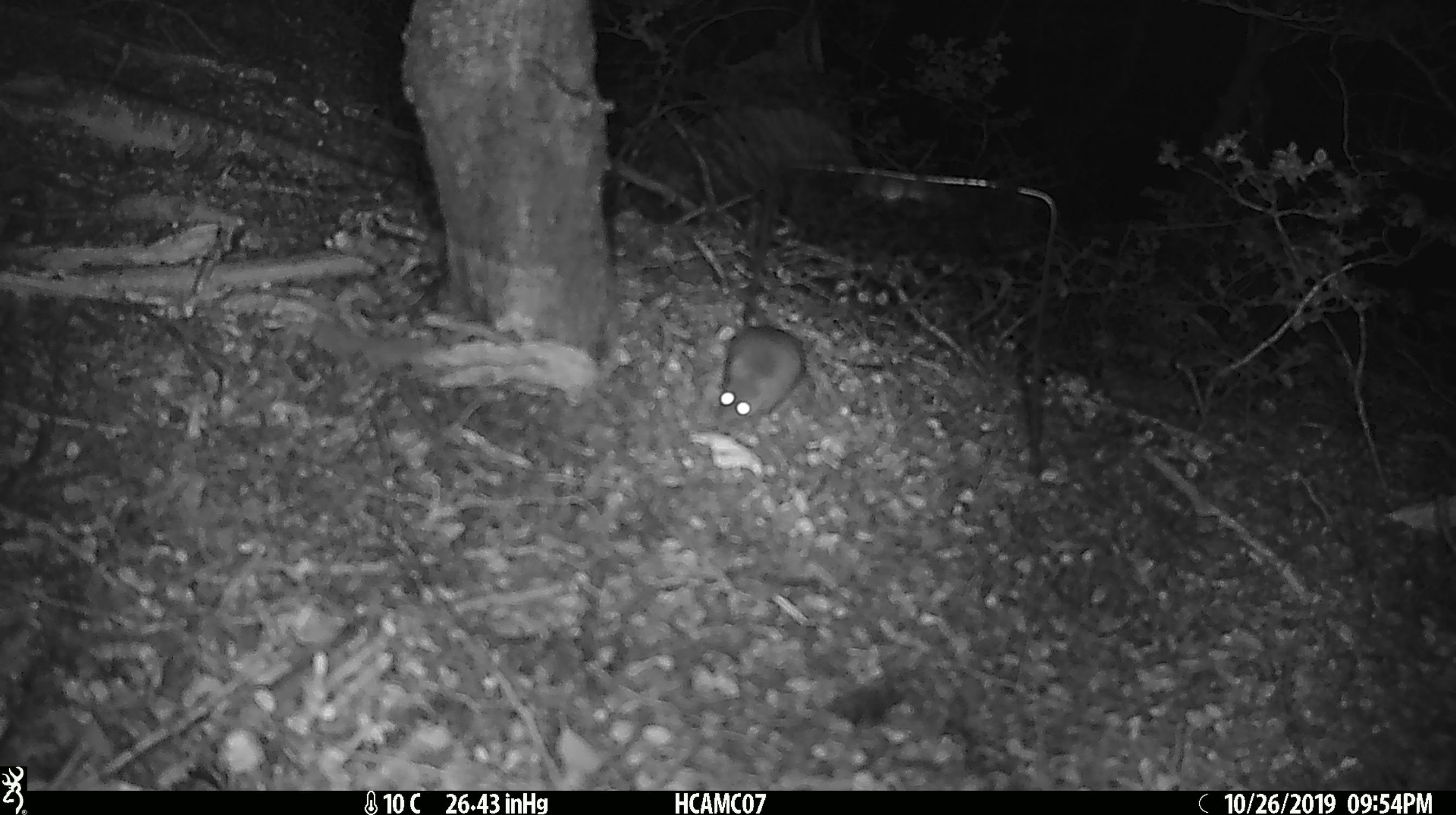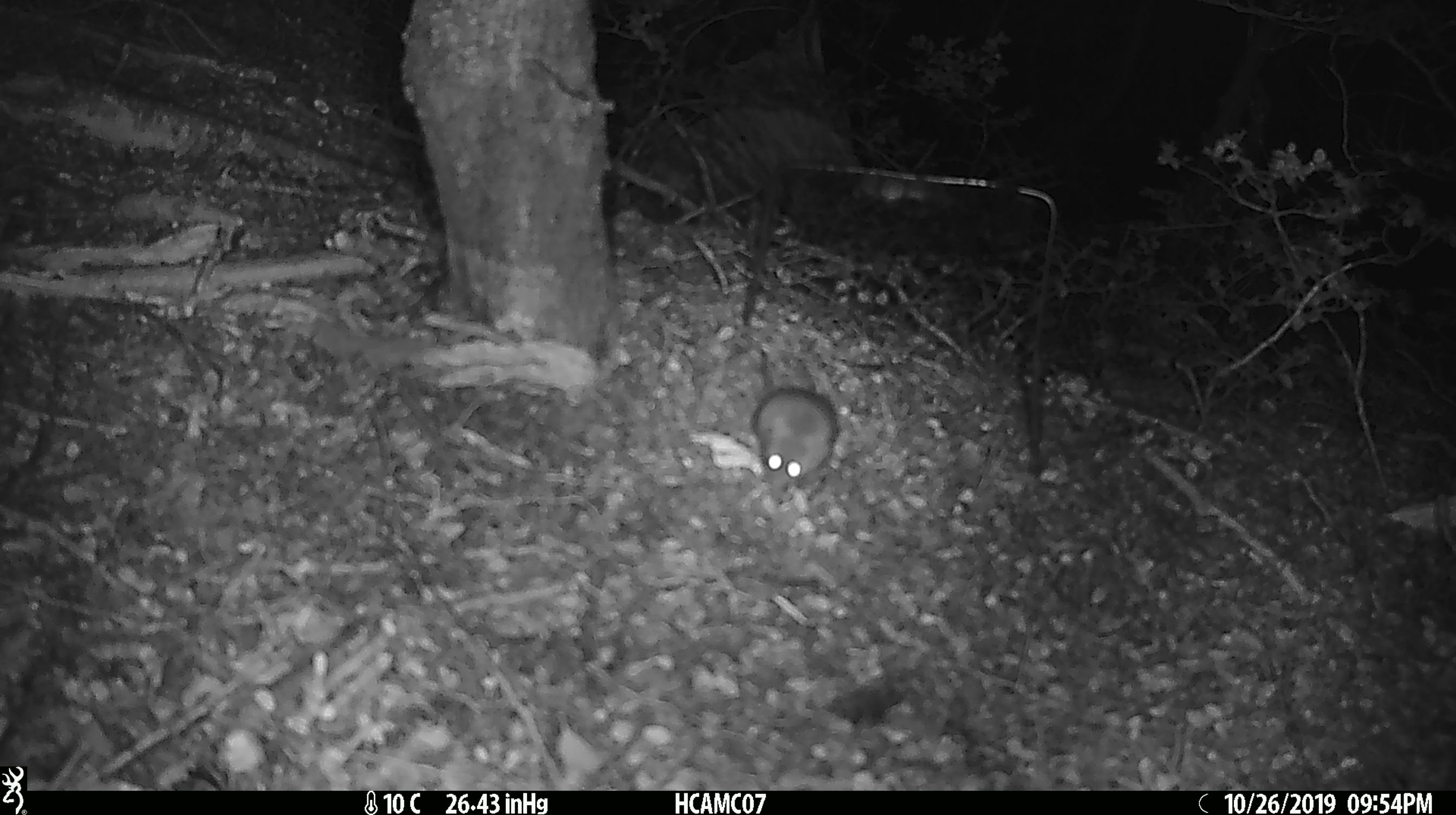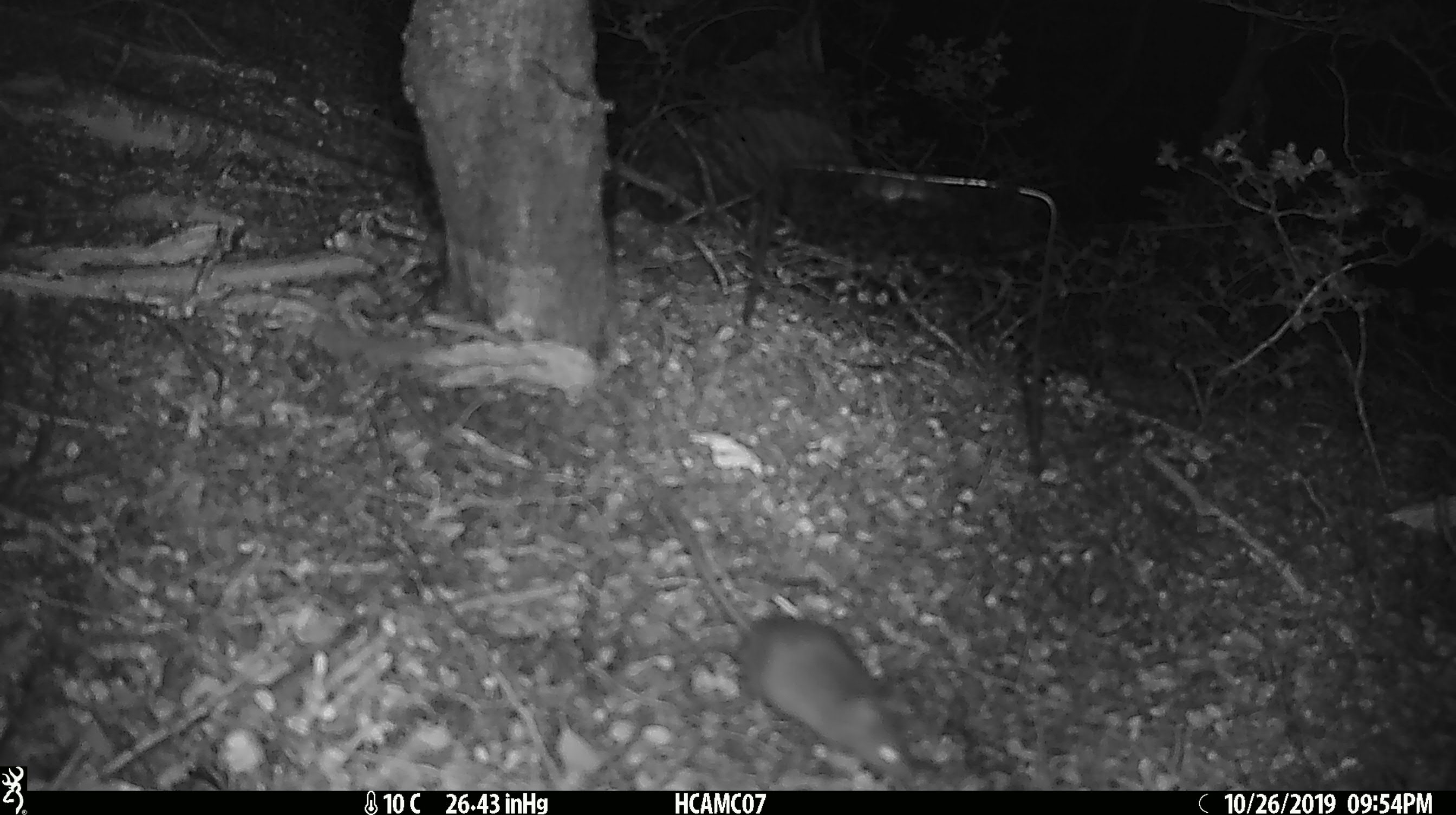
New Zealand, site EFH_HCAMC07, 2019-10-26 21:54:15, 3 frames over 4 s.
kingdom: Animalia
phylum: Chordata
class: Mammalia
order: Rodentia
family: Muridae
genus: Mus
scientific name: Mus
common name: mouse